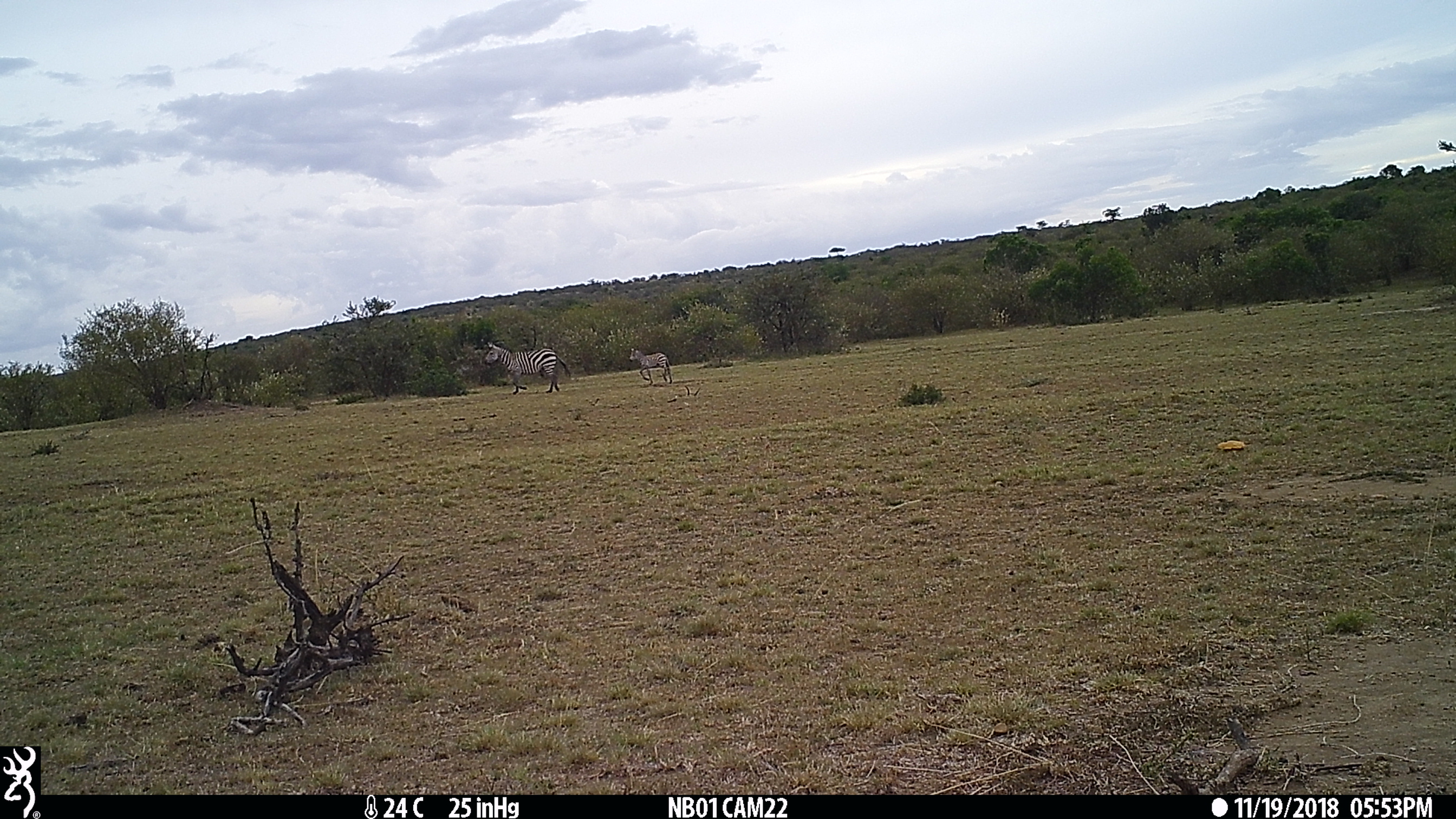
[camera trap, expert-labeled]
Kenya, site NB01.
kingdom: Animalia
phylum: Chordata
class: Mammalia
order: Perissodactyla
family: Equidae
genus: Equus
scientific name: Equus quagga burchellii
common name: burchell's zebra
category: zebra